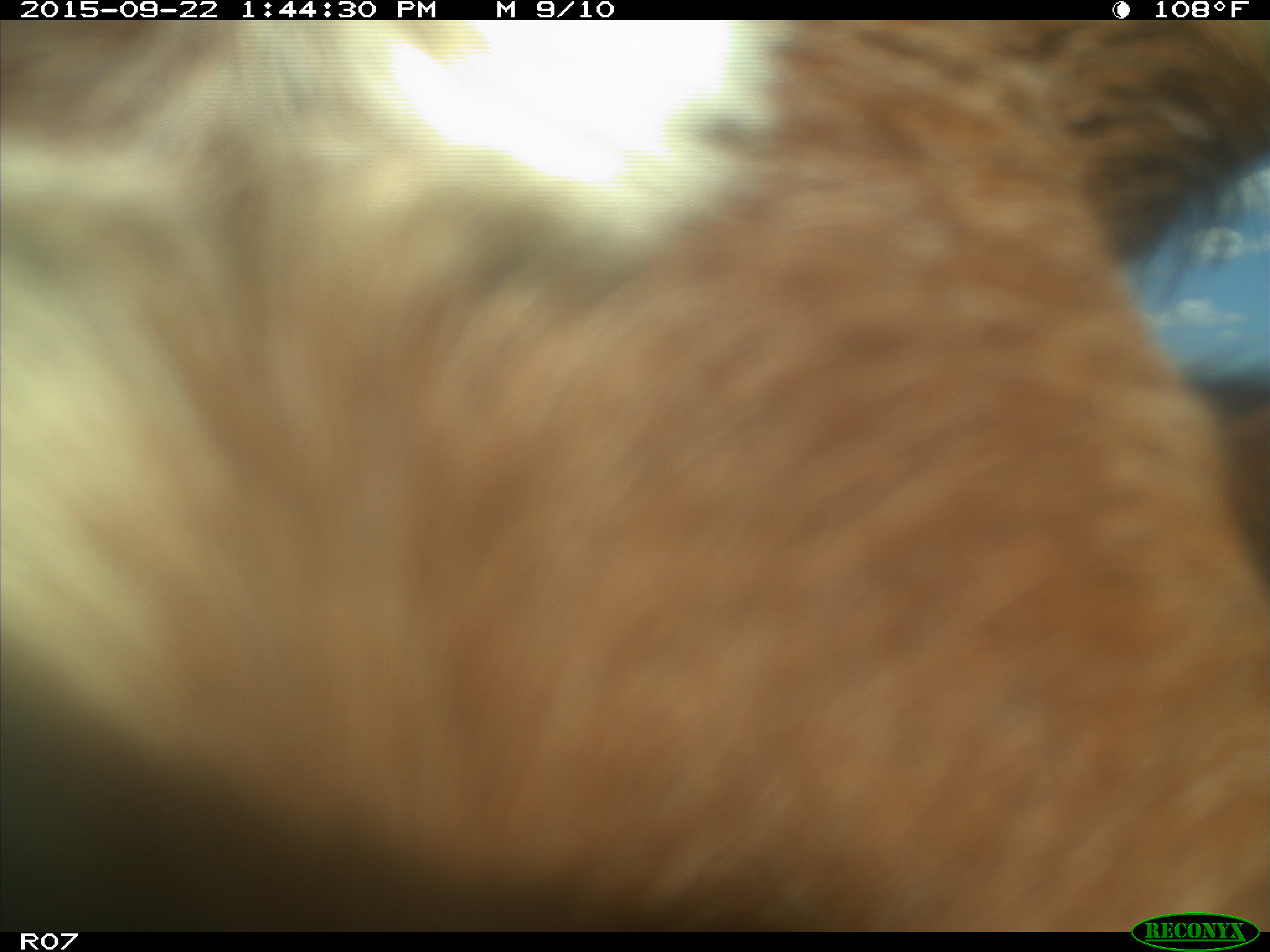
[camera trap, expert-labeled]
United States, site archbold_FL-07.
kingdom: Animalia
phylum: Chordata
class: Mammalia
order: Artiodactyla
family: Bovidae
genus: Bos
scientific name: Bos taurus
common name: domestic cow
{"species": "Bos taurus (domestic cow)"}